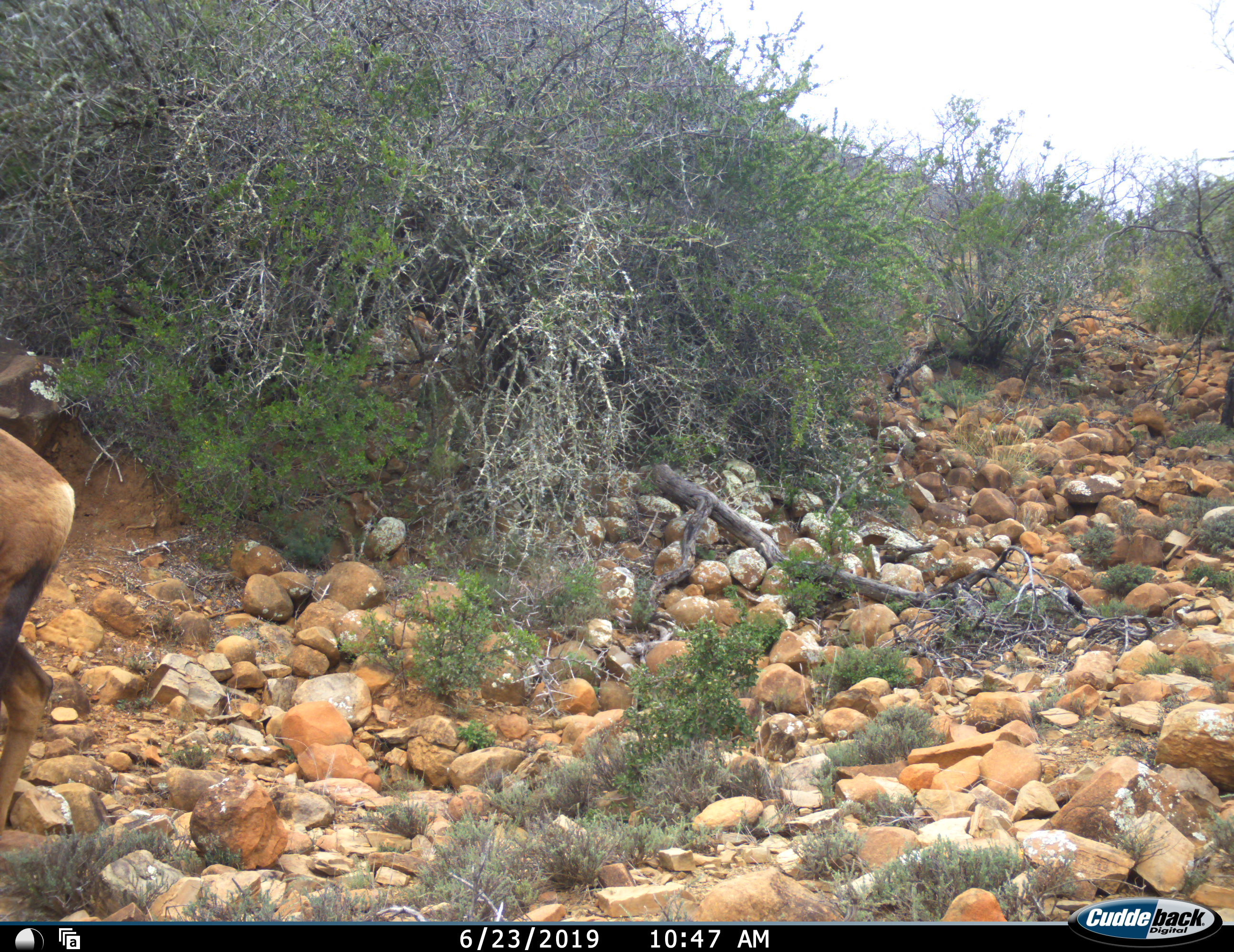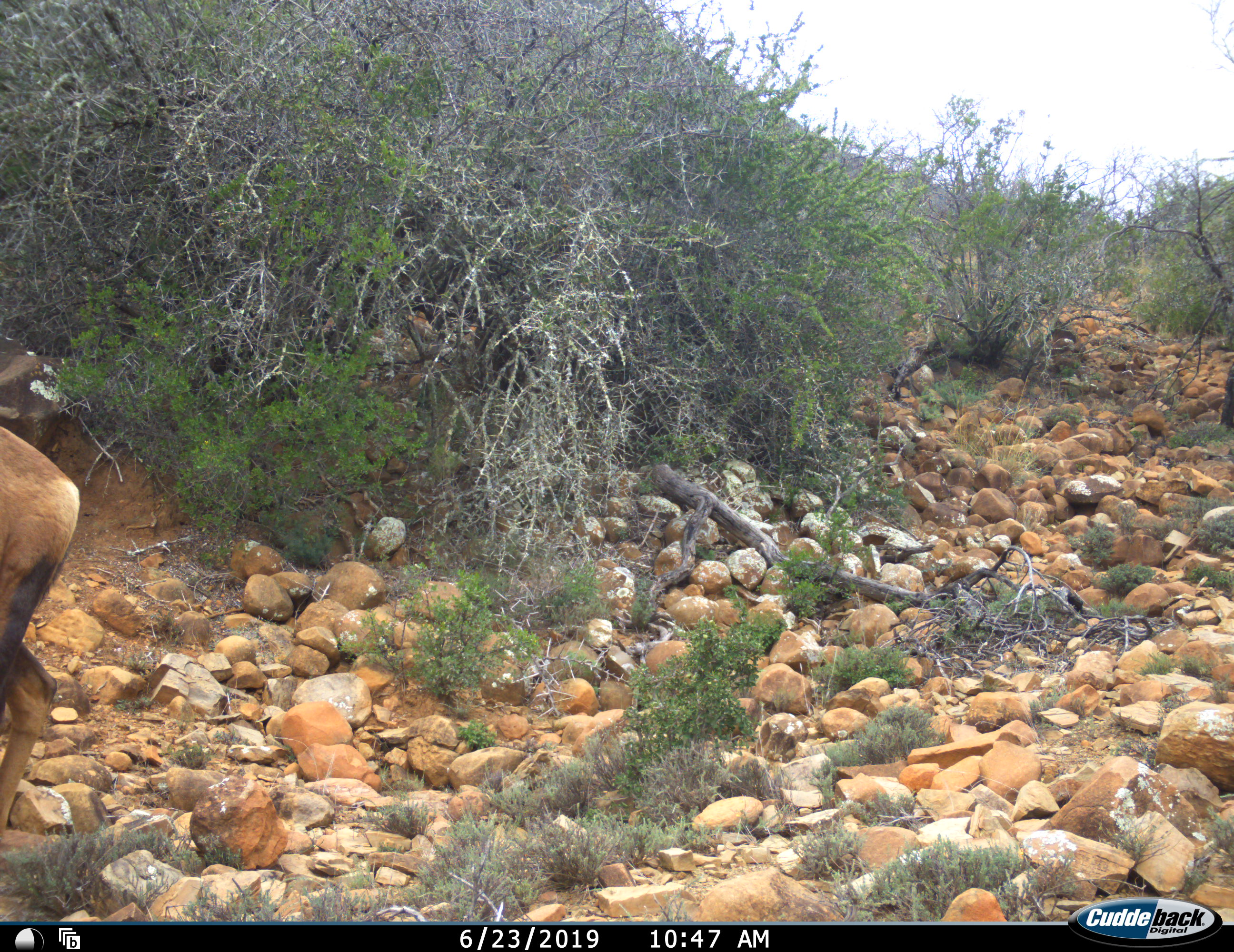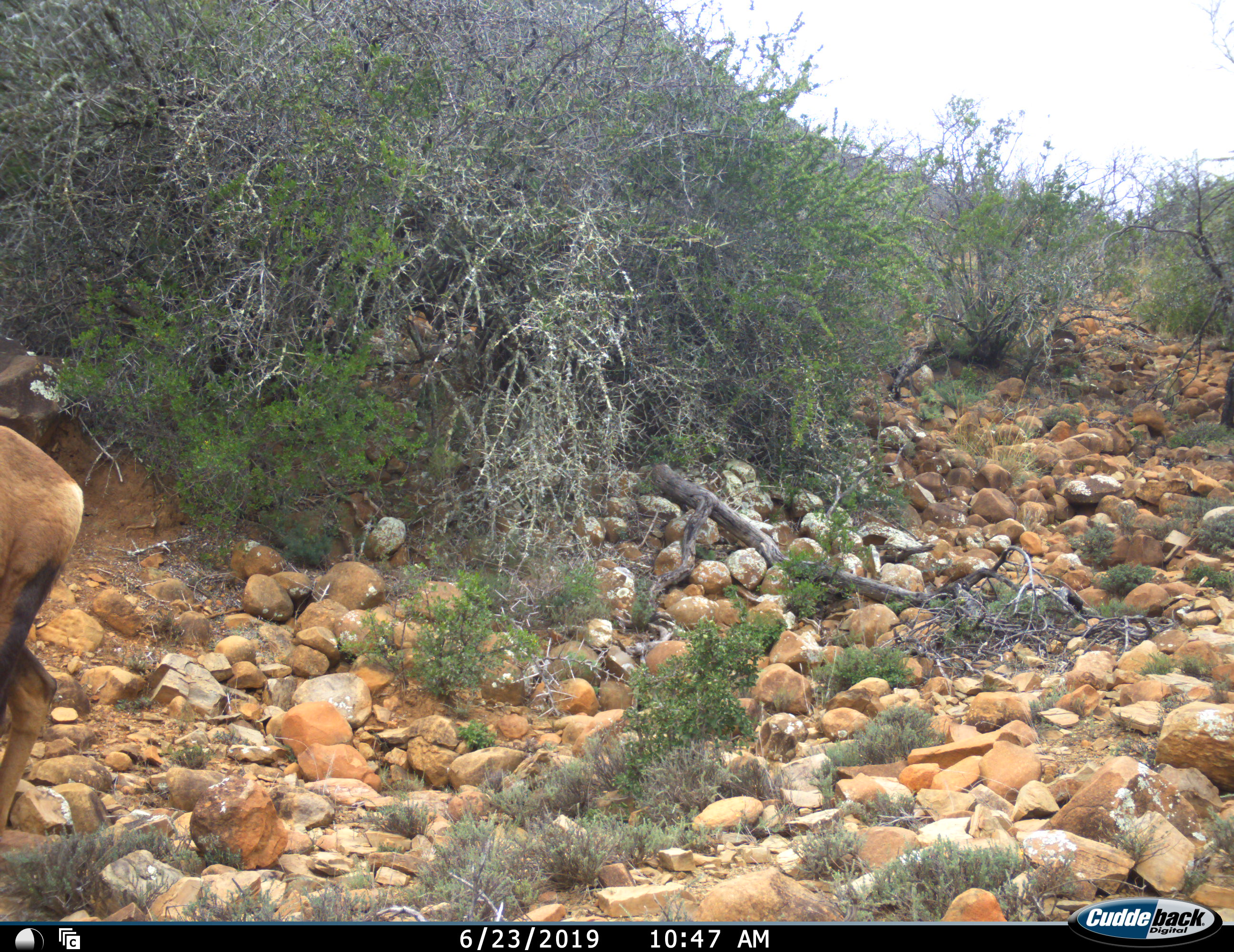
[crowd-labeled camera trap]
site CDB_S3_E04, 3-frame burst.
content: unidentified animal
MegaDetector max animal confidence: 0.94